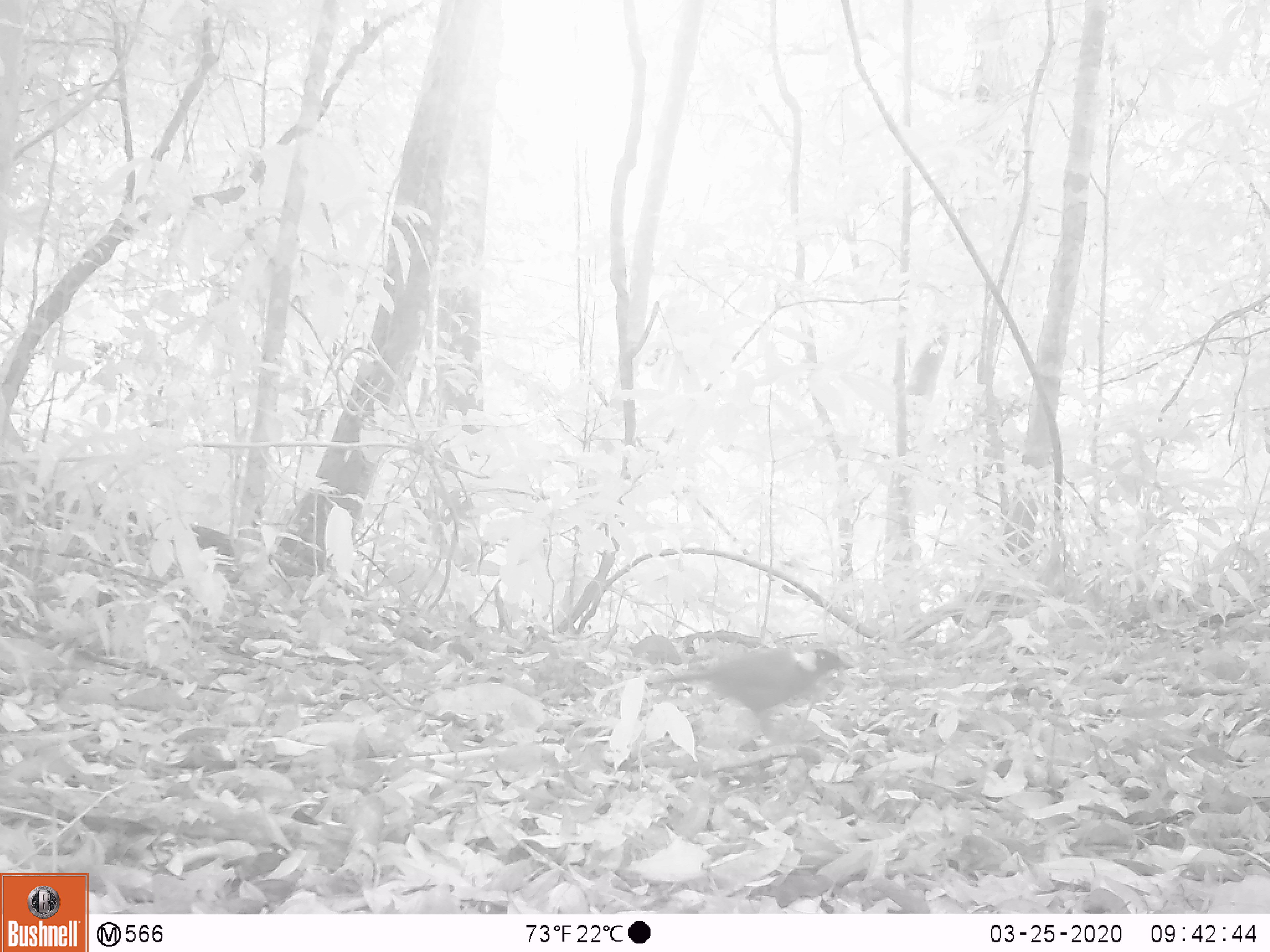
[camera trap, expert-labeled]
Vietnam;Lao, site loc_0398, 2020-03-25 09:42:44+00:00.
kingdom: Animalia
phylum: Chordata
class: Aves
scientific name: Aves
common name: bird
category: unidentified bird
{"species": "unidentified bird (bird) (Aves)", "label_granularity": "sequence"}